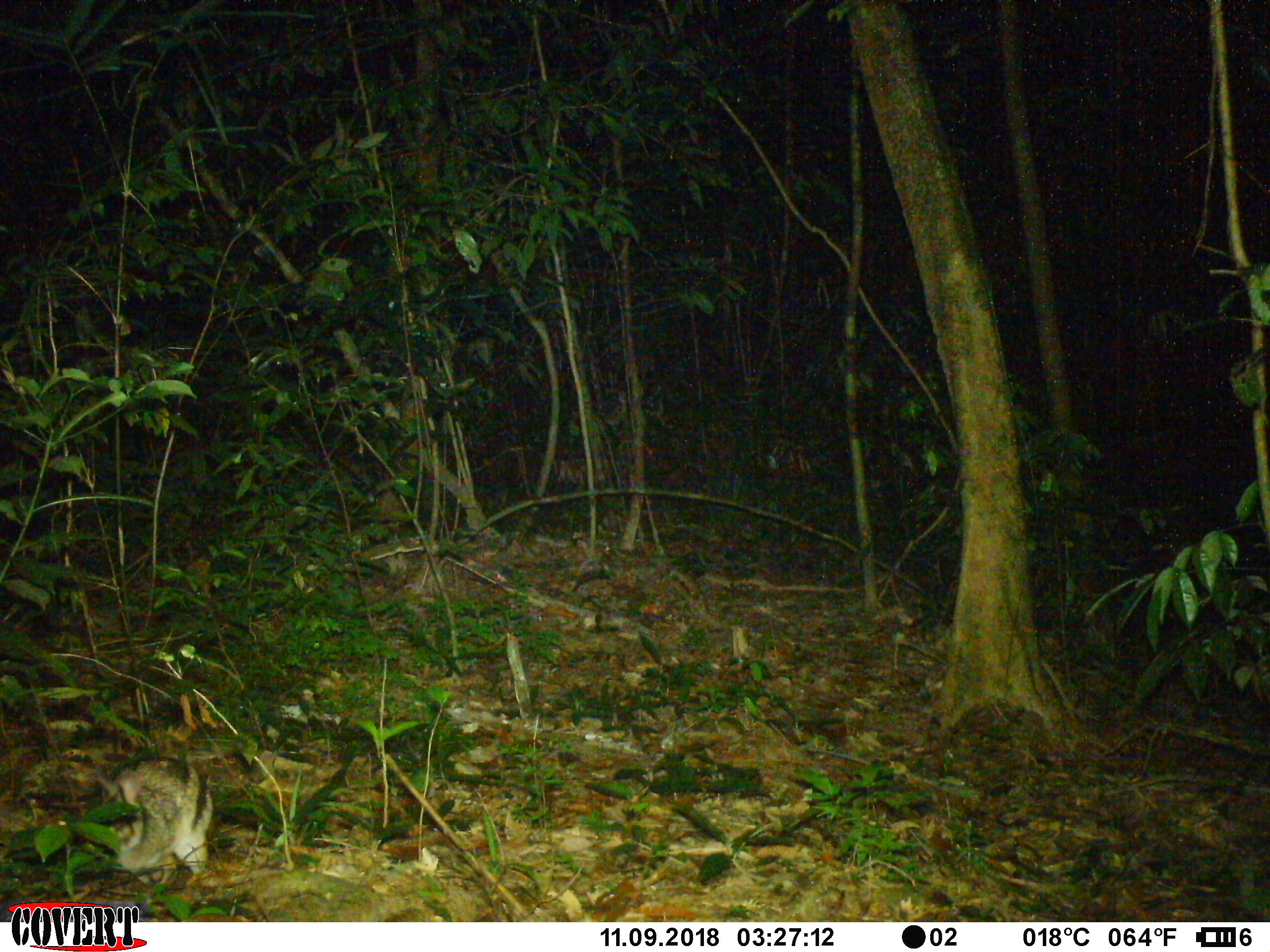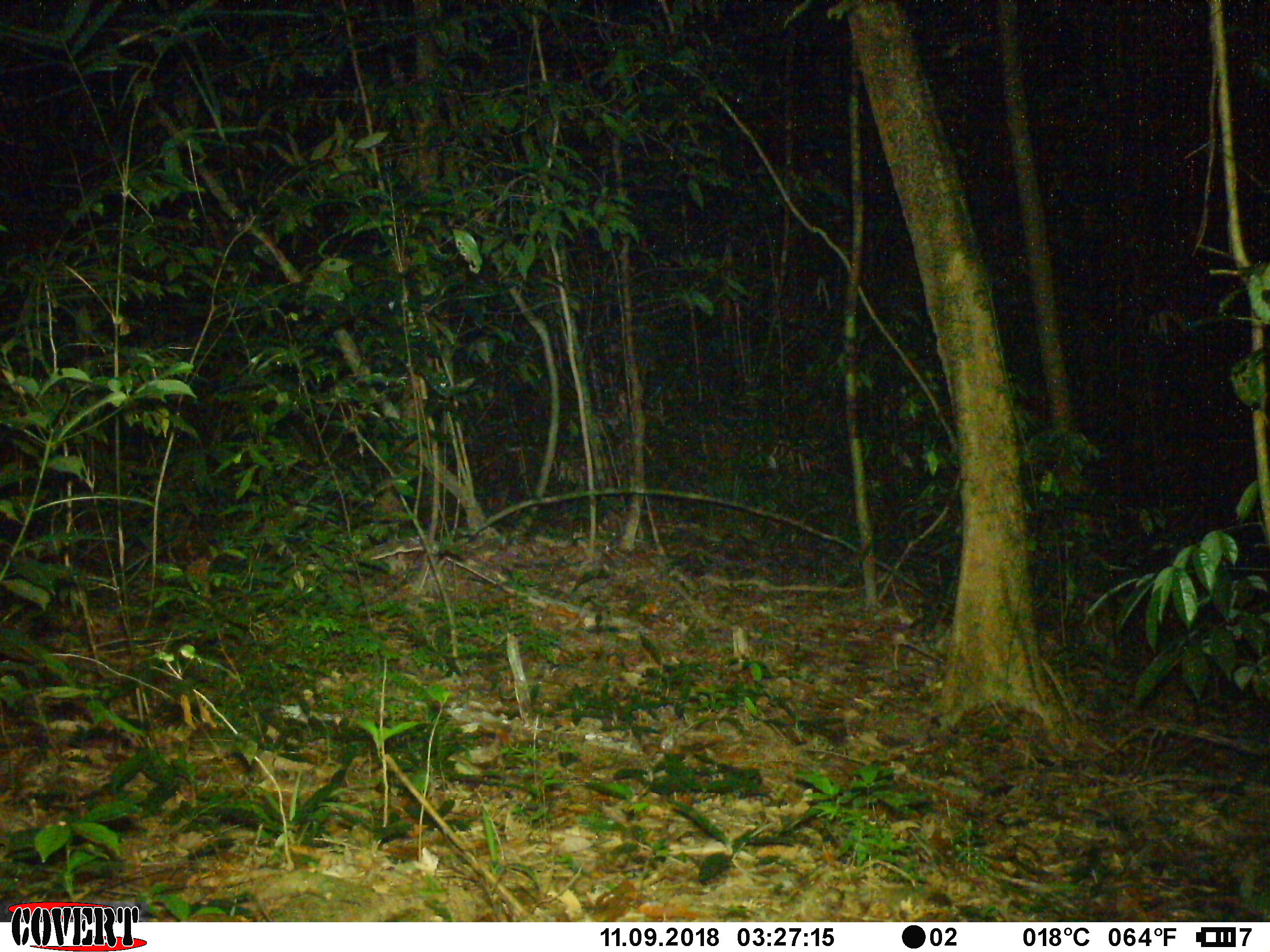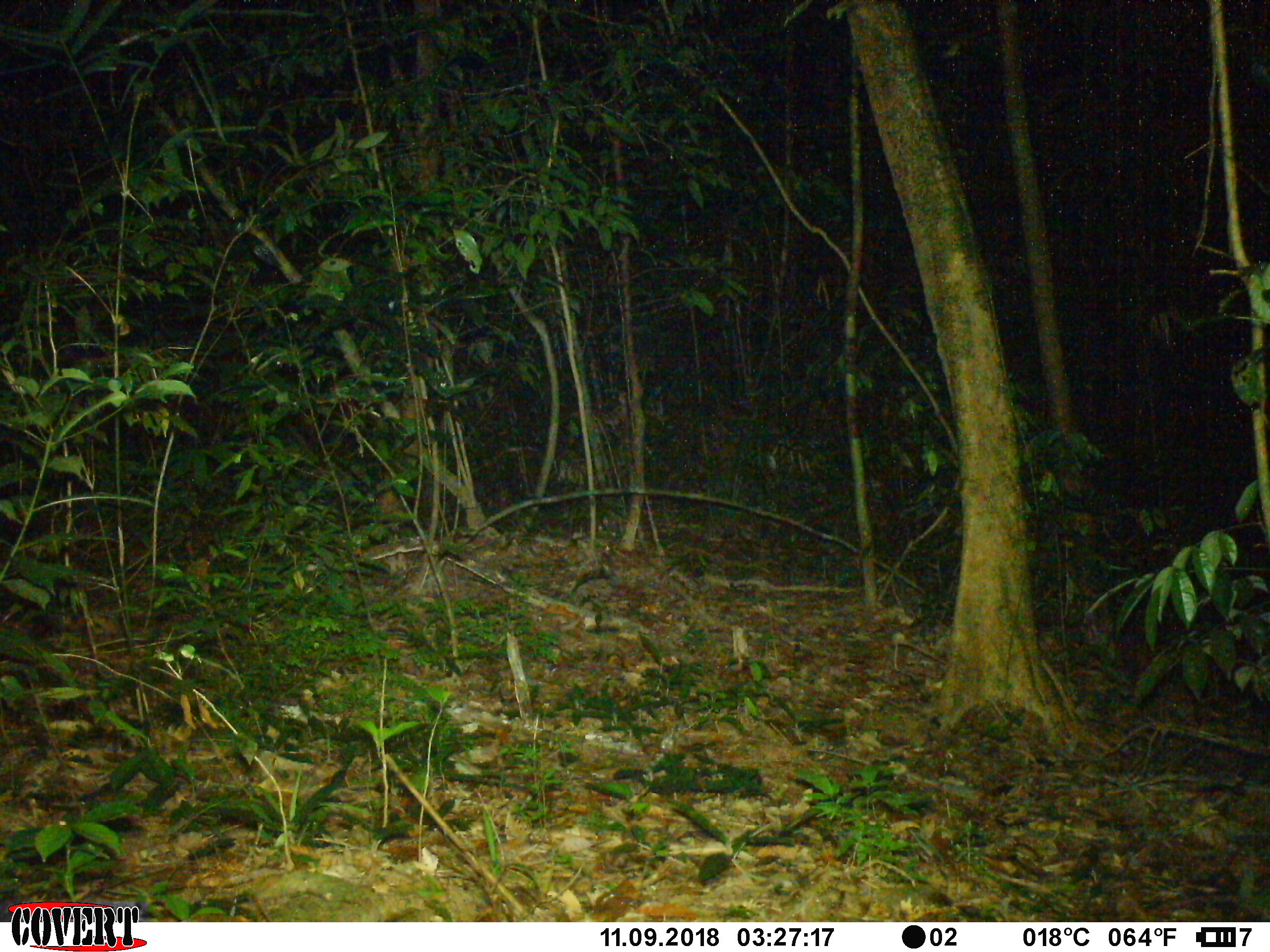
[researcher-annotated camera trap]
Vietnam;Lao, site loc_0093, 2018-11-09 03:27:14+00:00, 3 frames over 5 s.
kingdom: Animalia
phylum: Chordata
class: Mammalia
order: Lagomorpha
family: Leporidae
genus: Nesolagus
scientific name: Nesolagus timminsi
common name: annamite striped rabbit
Annamite striped rabbit (Nesolagus timminsi). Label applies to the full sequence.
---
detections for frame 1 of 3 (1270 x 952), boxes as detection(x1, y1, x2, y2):
annamite striped rabbit: detection(72, 753, 213, 885)